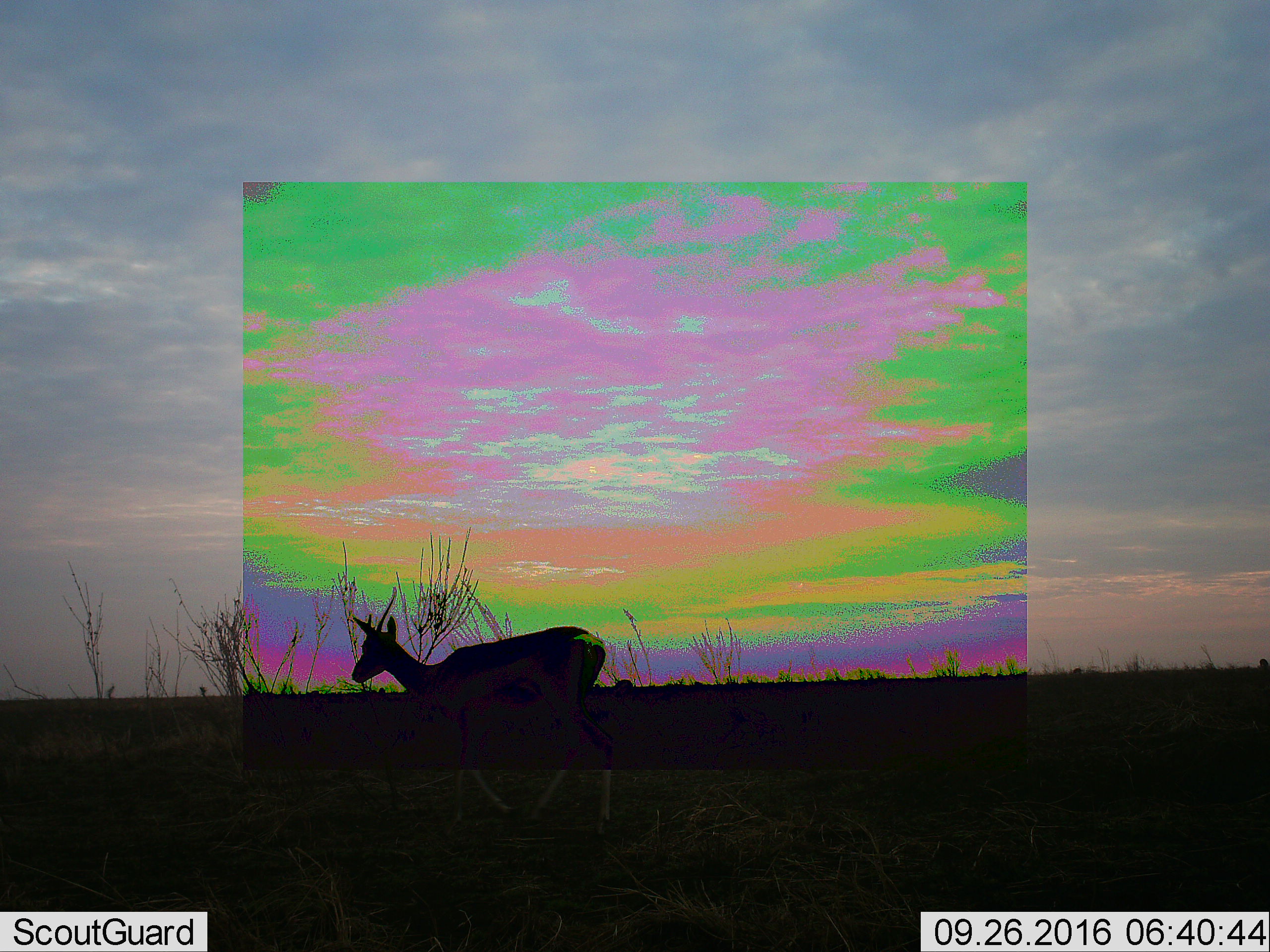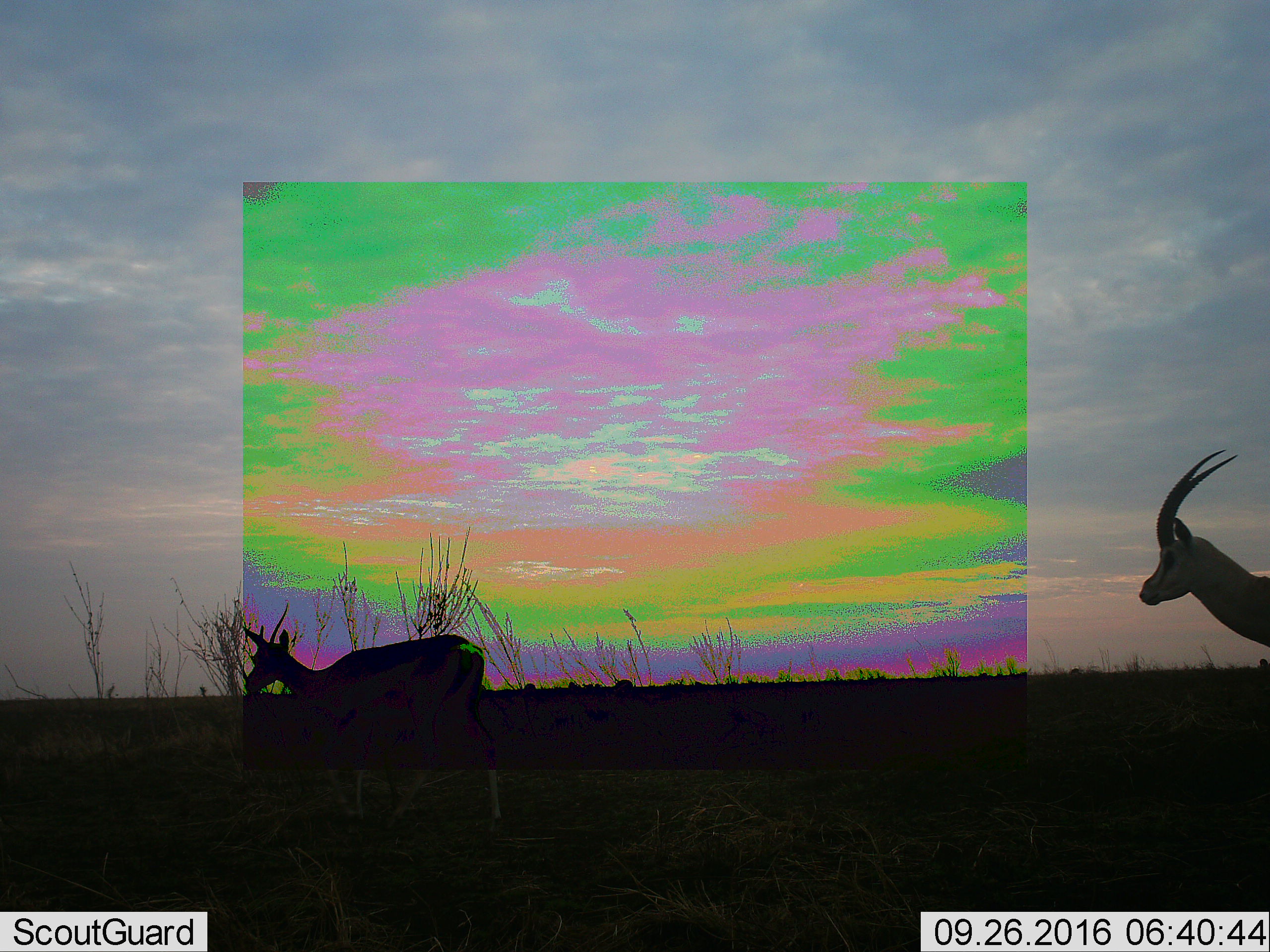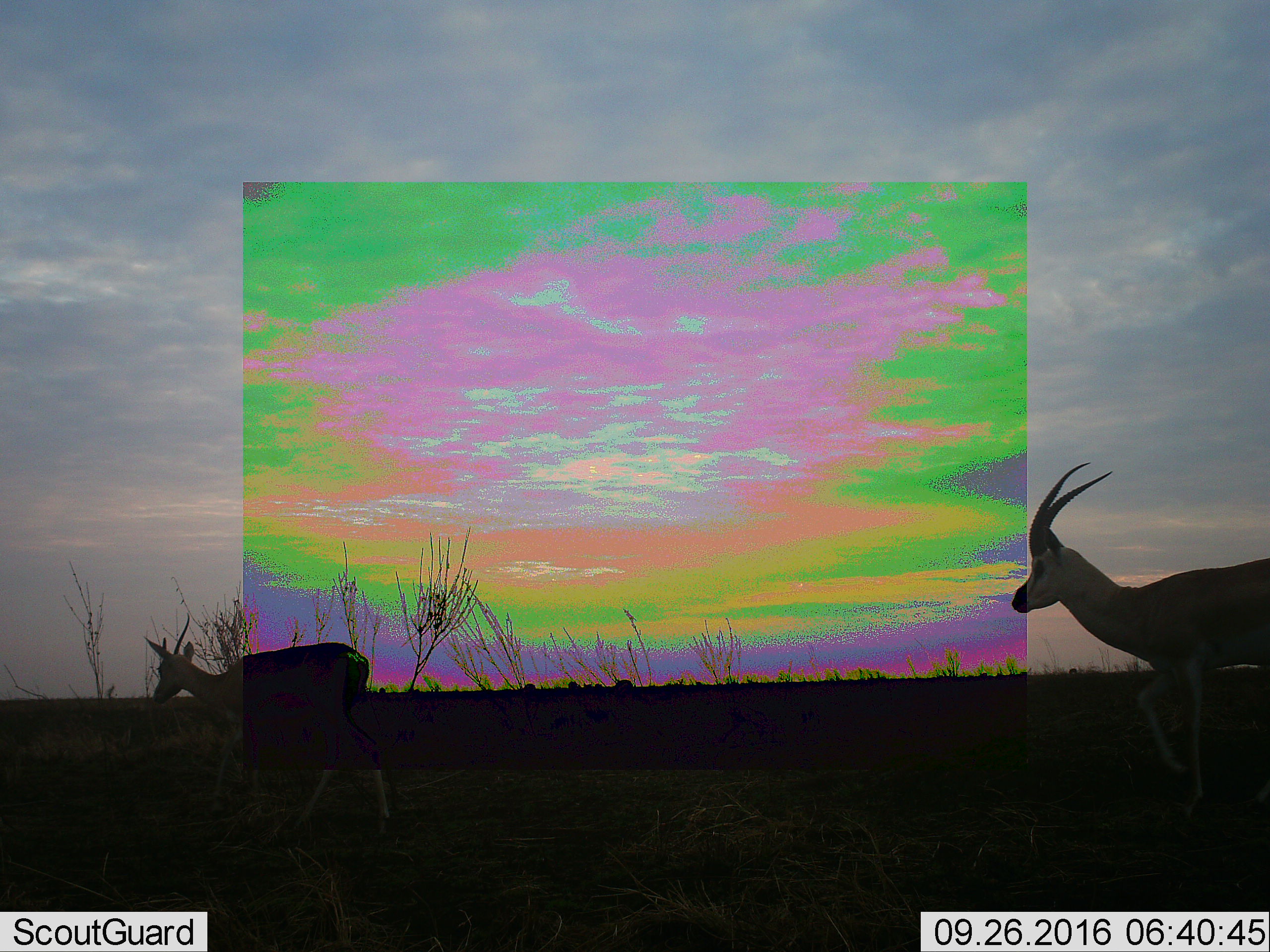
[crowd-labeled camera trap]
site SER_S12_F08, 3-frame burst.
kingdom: Animalia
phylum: Chordata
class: Mammalia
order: Artiodactyla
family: Bovidae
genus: Eudorcas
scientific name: Eudorcas thomsonii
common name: thomson's gazelle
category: gazellethomsons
Gazellethomsons (thomson's gazelle) (Eudorcas thomsonii), count 1. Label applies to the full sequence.